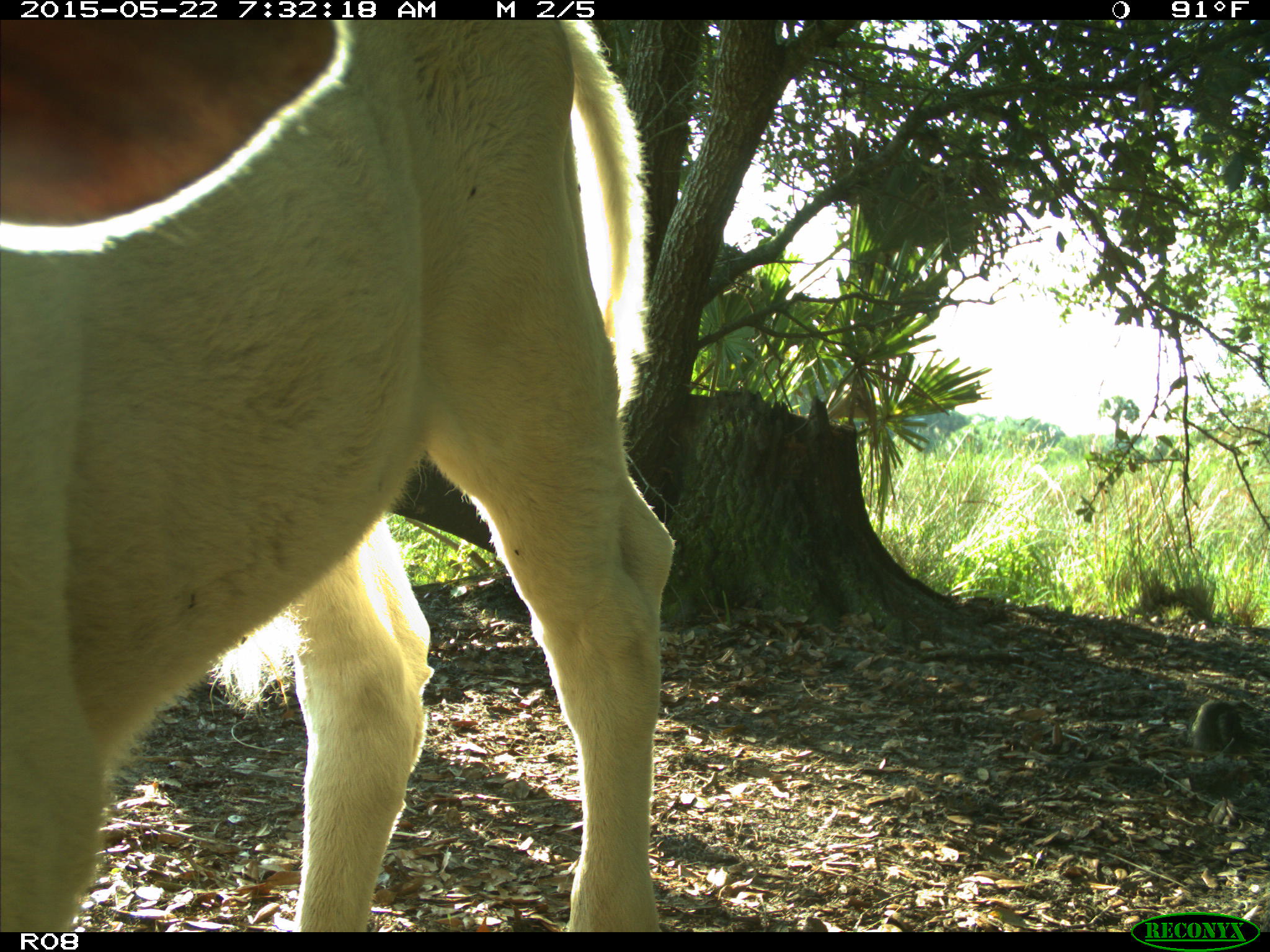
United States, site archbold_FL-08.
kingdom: Animalia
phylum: Chordata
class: Mammalia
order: Artiodactyla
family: Bovidae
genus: Bos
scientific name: Bos taurus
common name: domestic cow